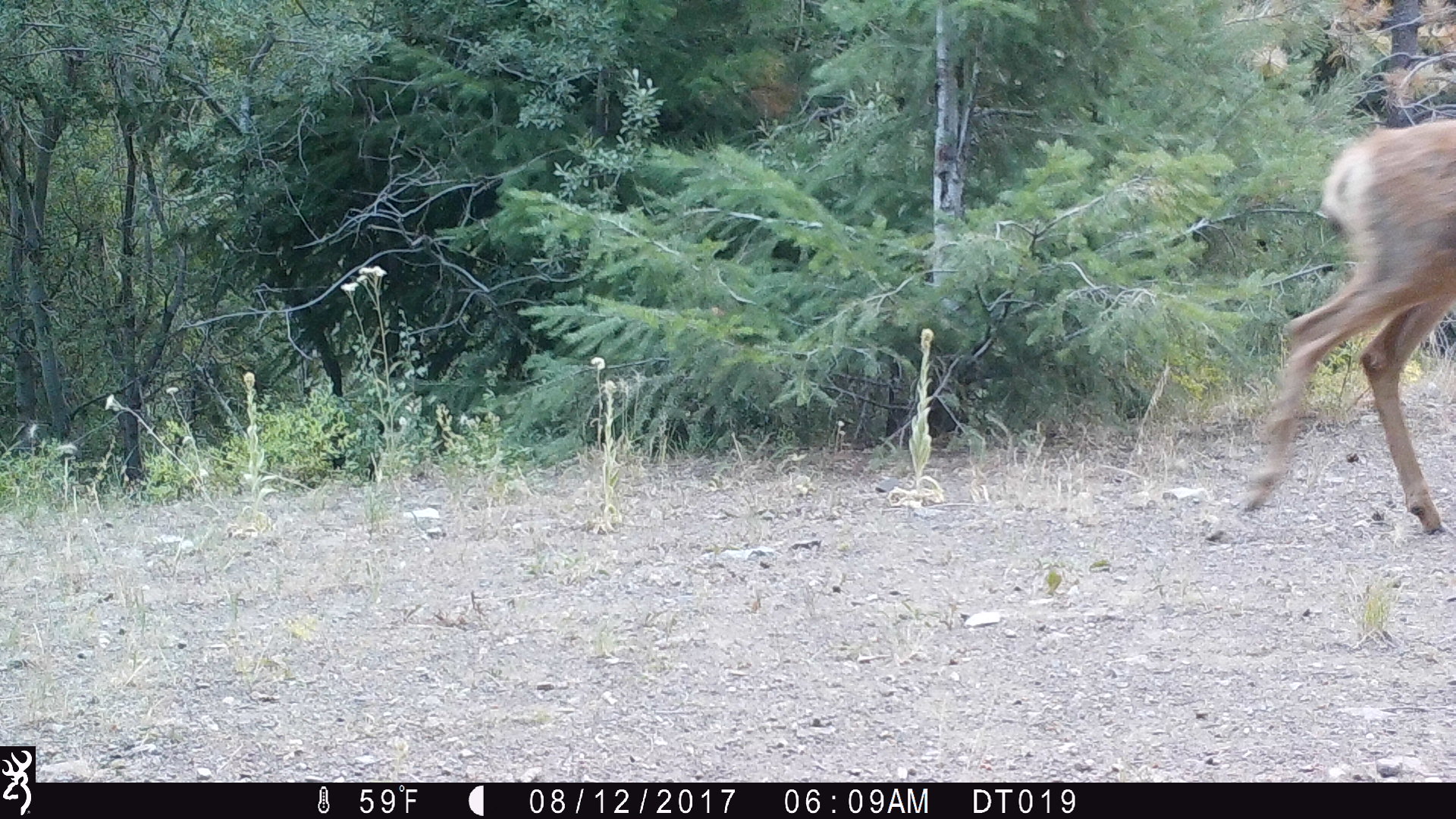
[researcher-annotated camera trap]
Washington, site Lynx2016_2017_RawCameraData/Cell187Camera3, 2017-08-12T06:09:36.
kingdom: Animalia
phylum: Chordata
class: Mammalia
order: Artiodactyla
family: Cervidae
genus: Odocoileus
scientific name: Odocoileus hemionus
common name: mule deer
Odocoileus hemionus (mule deer). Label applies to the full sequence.